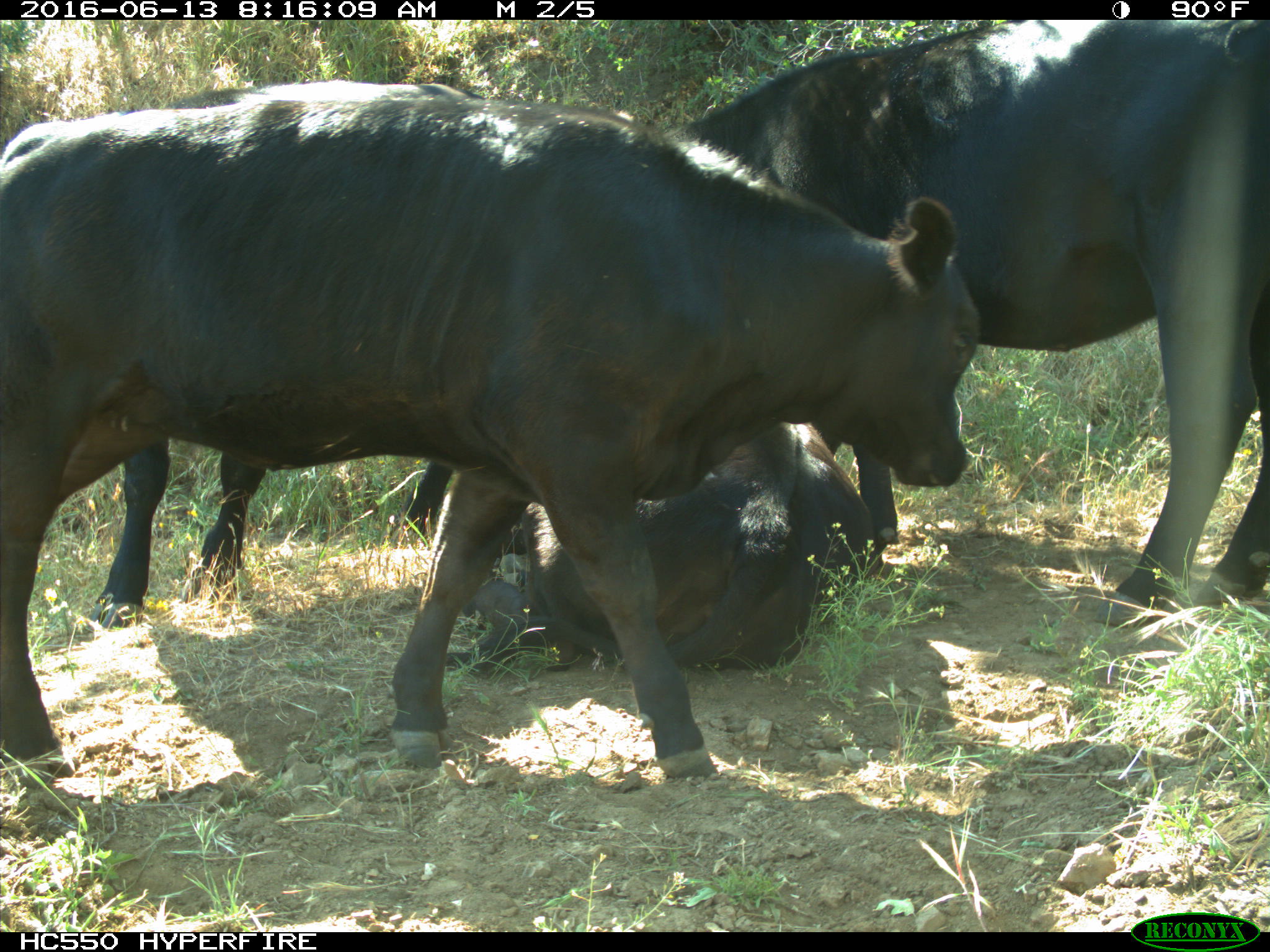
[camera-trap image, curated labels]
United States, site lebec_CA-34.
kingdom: Animalia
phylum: Chordata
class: Mammalia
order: Artiodactyla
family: Bovidae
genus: Bos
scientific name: Bos taurus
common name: domestic cow